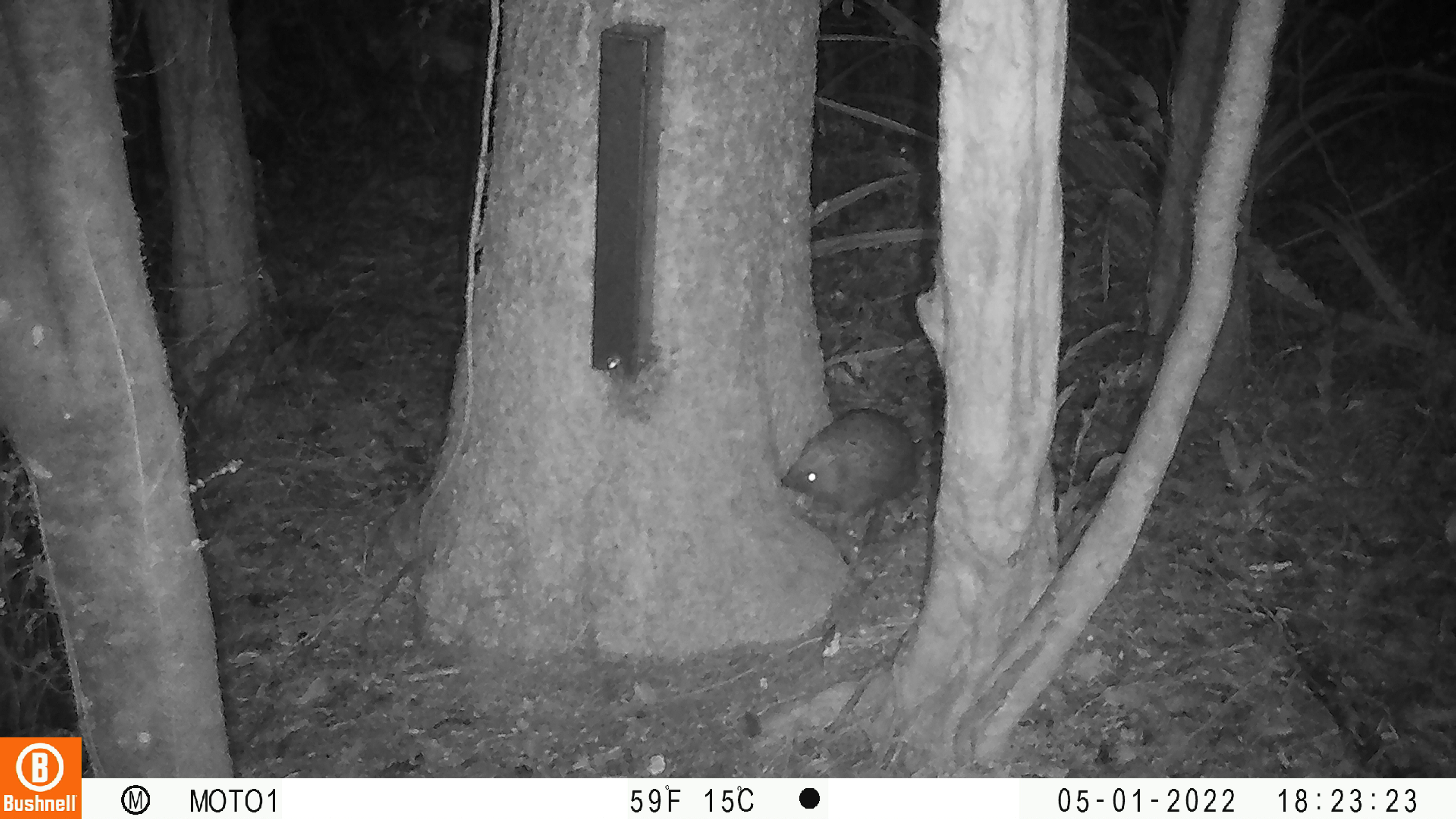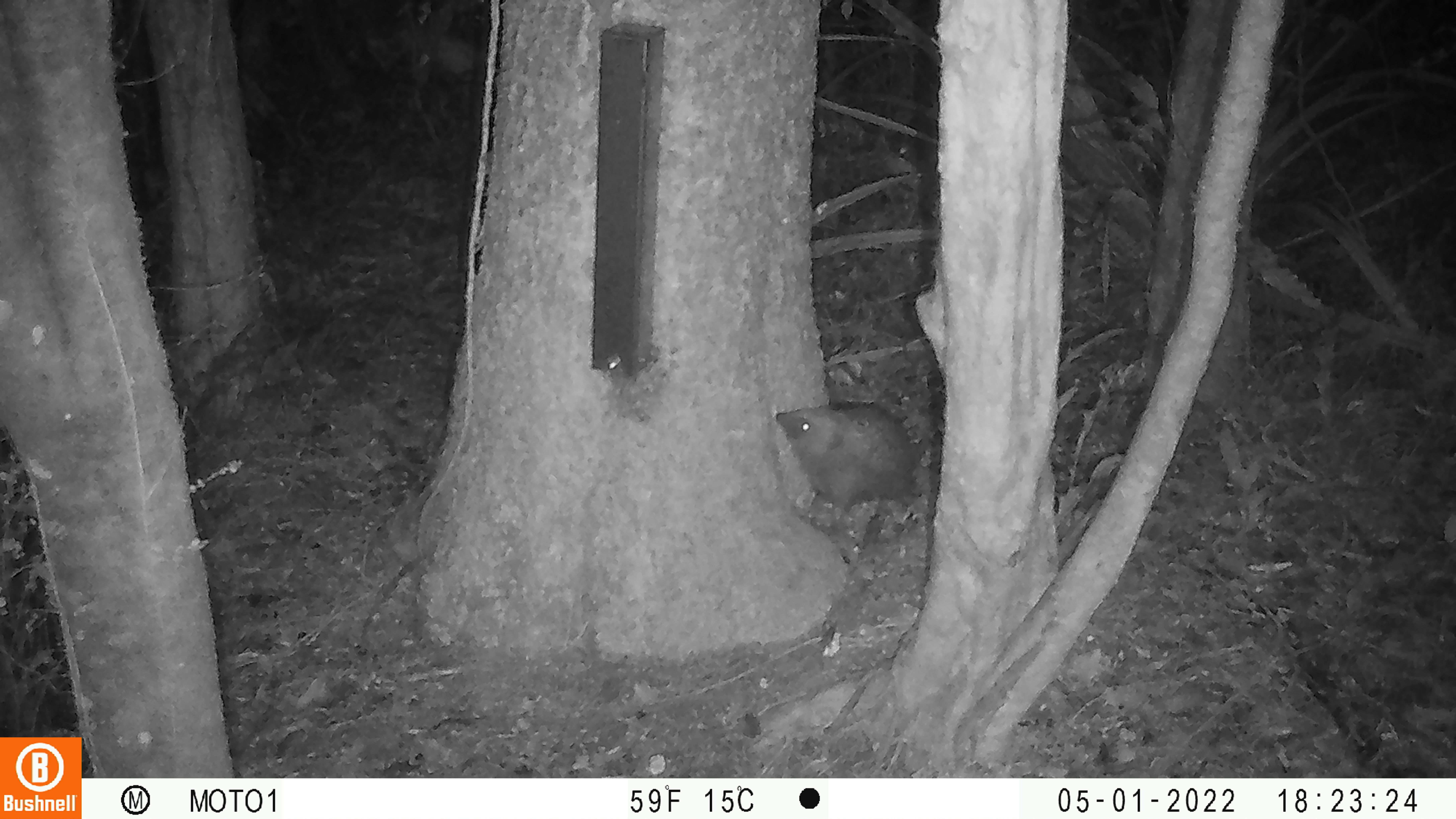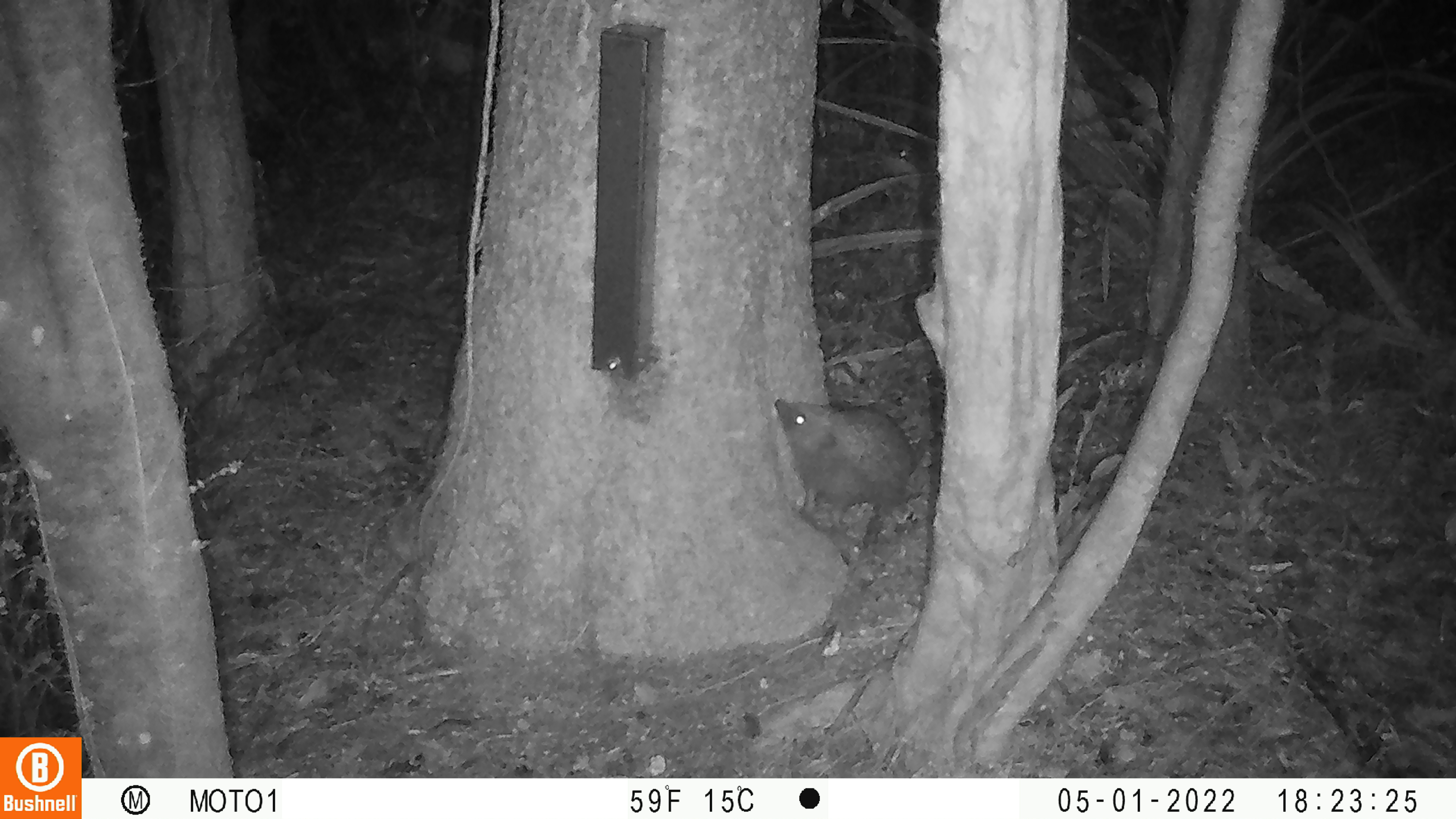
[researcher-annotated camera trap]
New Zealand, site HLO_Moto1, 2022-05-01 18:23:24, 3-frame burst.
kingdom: Animalia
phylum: Chordata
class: Mammalia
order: Eulipotyphla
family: Erinaceidae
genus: Erinaceus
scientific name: Erinaceus europaeus europaeus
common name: european hedgehog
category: hedgehog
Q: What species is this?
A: Hedgehog (european hedgehog) (Erinaceus europaeus europaeus).